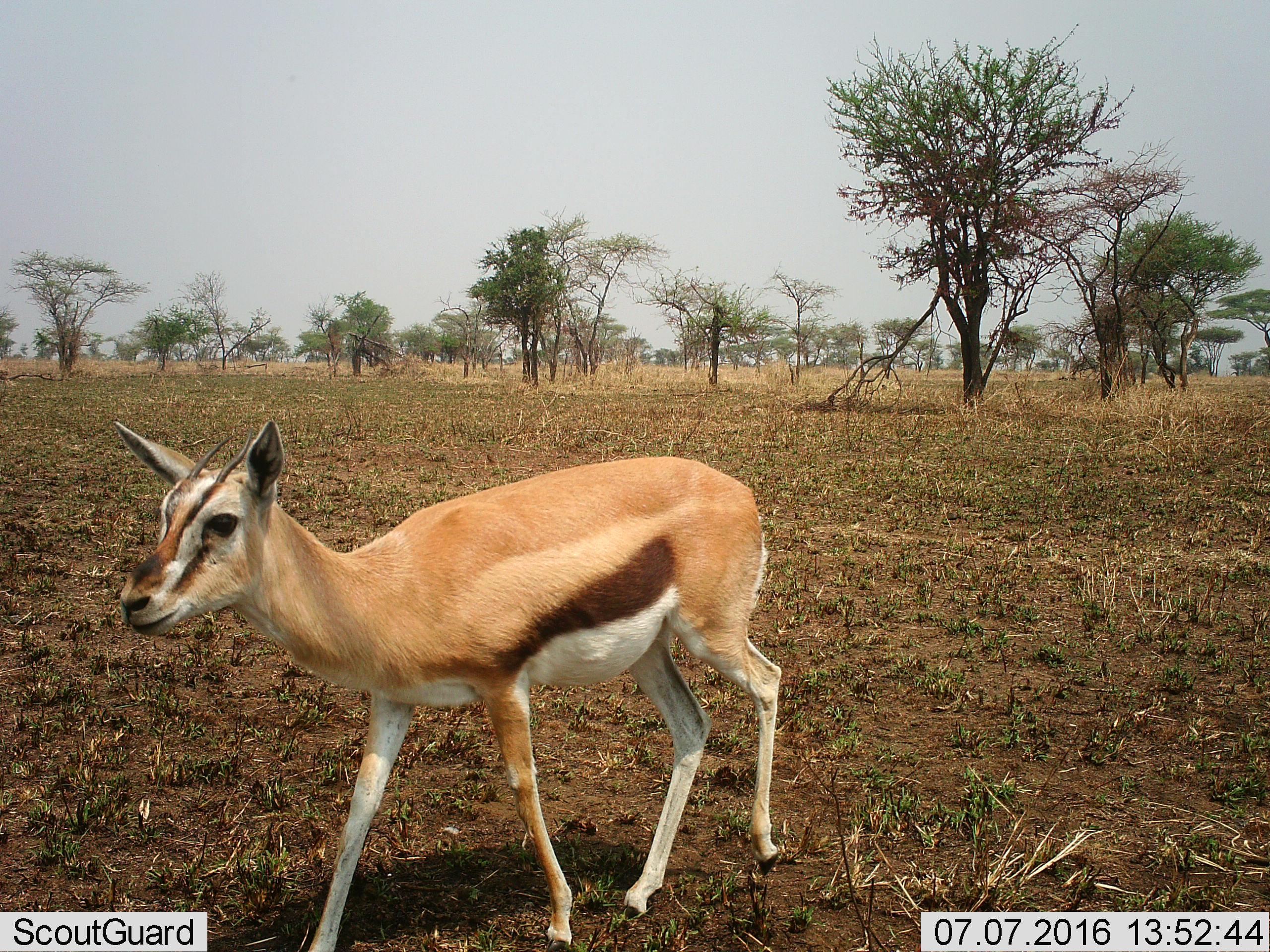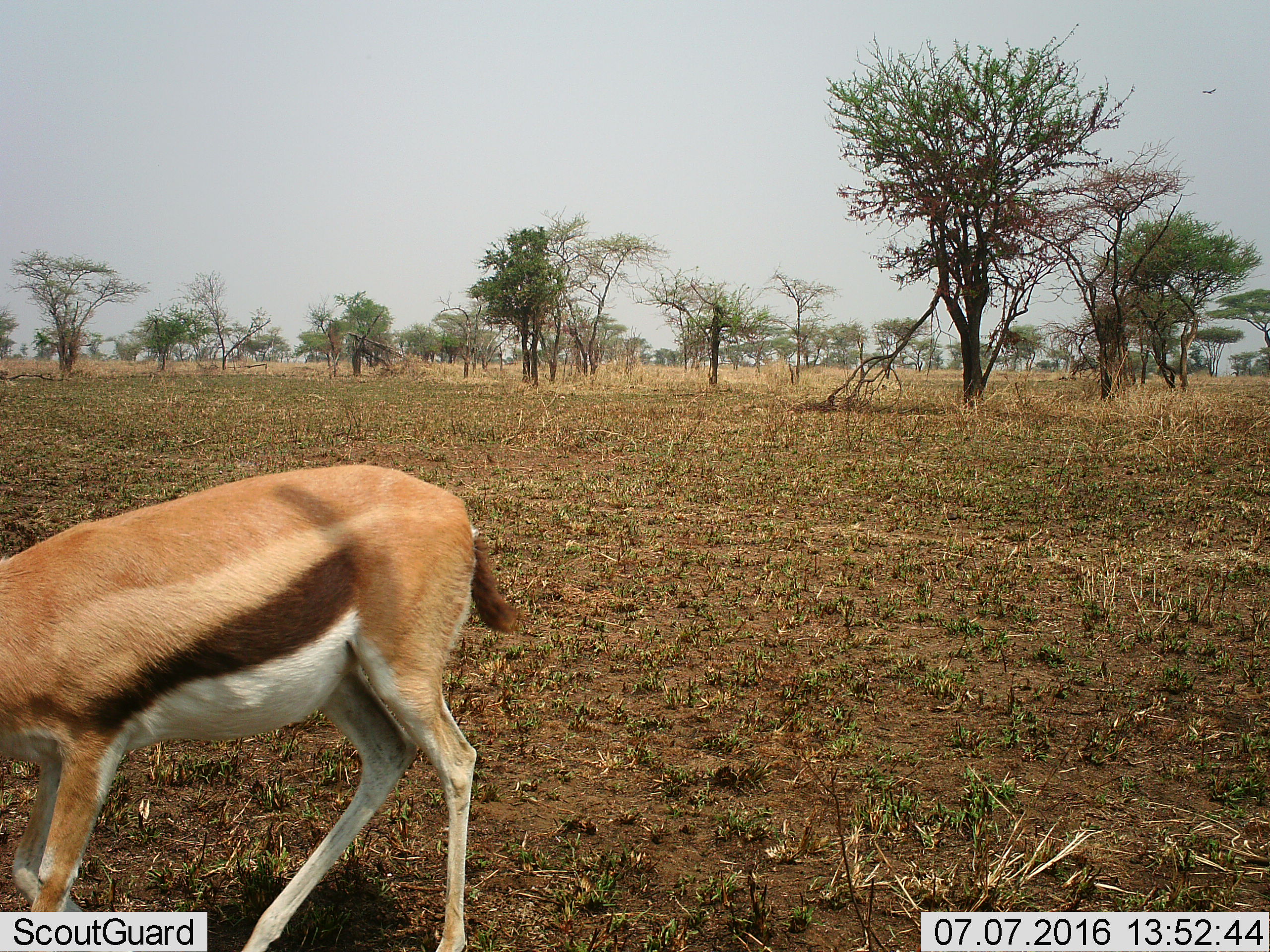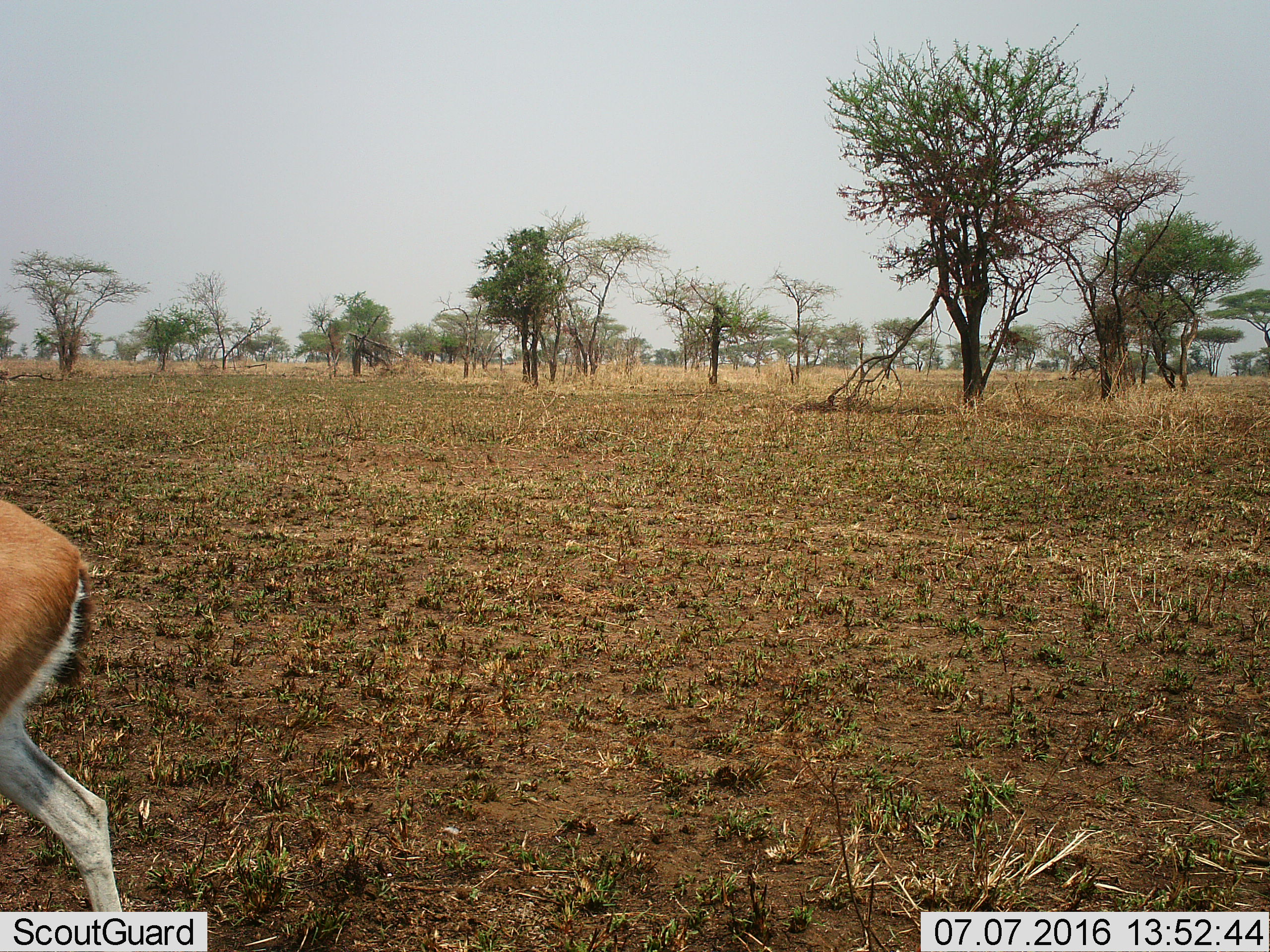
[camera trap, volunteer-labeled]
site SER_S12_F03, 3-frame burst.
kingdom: Animalia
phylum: Chordata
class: Mammalia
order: Artiodactyla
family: Bovidae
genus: Eudorcas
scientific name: Eudorcas thomsonii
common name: thomson's gazelle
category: gazellethomsons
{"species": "gazellethomsons (thomson's gazelle) (Eudorcas thomsonii)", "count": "1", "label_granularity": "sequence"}